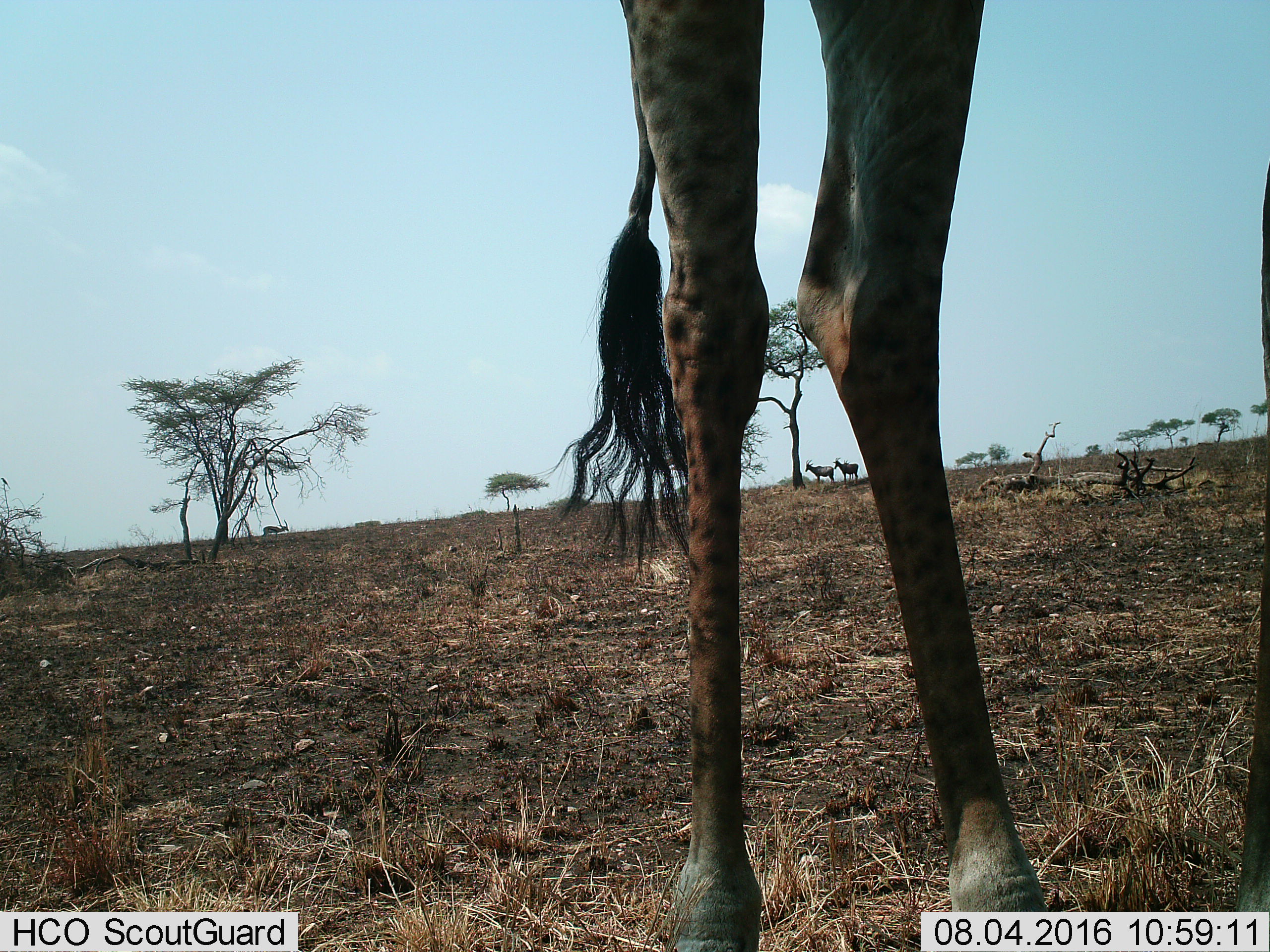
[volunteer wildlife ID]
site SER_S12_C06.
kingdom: Animalia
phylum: Chordata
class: Mammalia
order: Artiodactyla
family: Bovidae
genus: Eudorcas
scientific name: Eudorcas thomsonii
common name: thomson's gazelle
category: gazellethomsons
Gazellethomsons (thomson's gazelle) (Eudorcas thomsonii), count 1. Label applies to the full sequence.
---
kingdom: Animalia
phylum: Chordata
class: Mammalia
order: Artiodactyla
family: Giraffidae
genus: Giraffa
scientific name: Giraffa camelopardalis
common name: giraffe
Giraffe (Giraffa camelopardalis), count 1. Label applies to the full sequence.